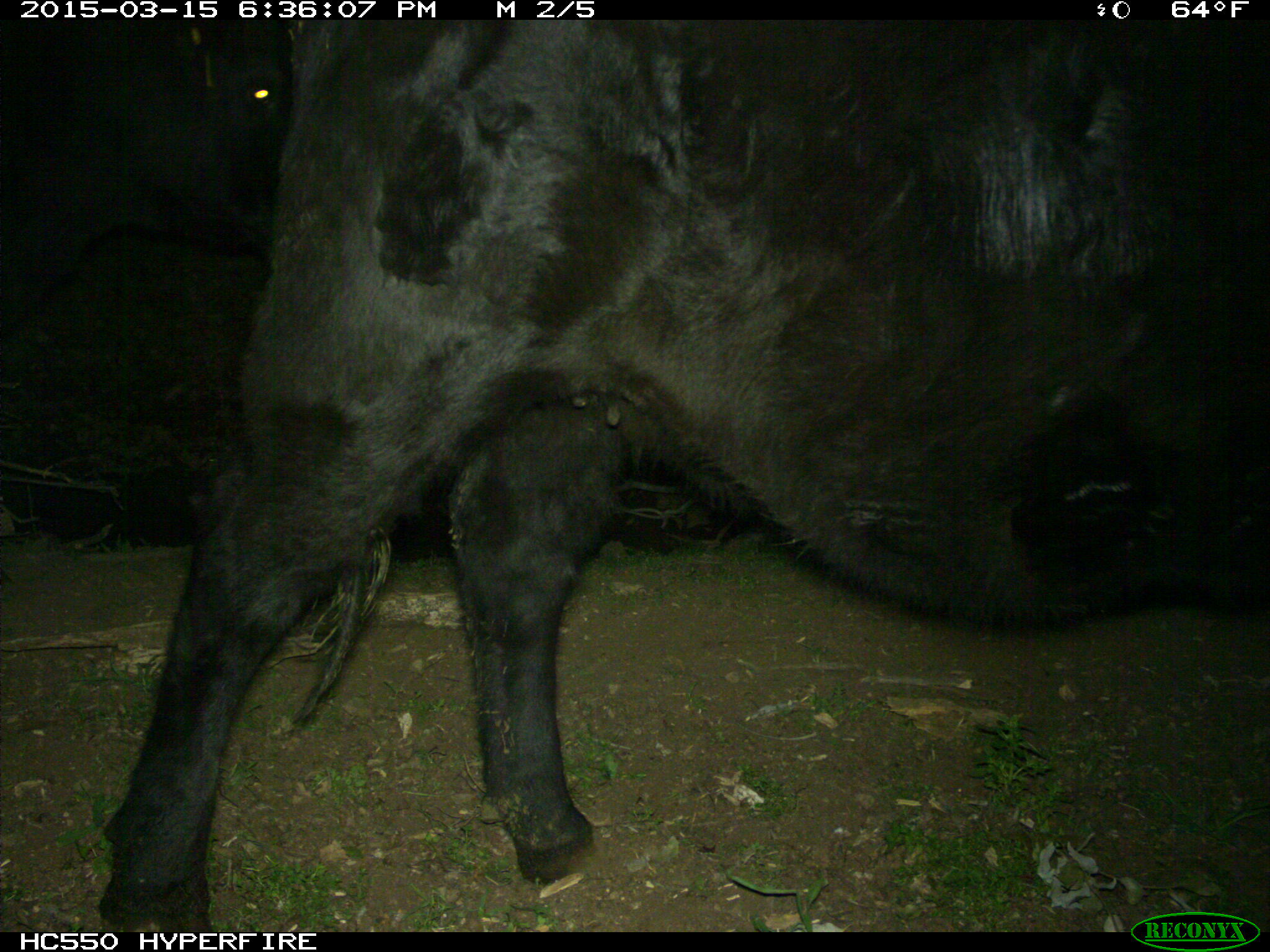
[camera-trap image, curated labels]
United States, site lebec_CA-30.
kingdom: Animalia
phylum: Chordata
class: Mammalia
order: Artiodactyla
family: Bovidae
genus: Bos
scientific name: Bos taurus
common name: domestic cow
Bos taurus (domestic cow).